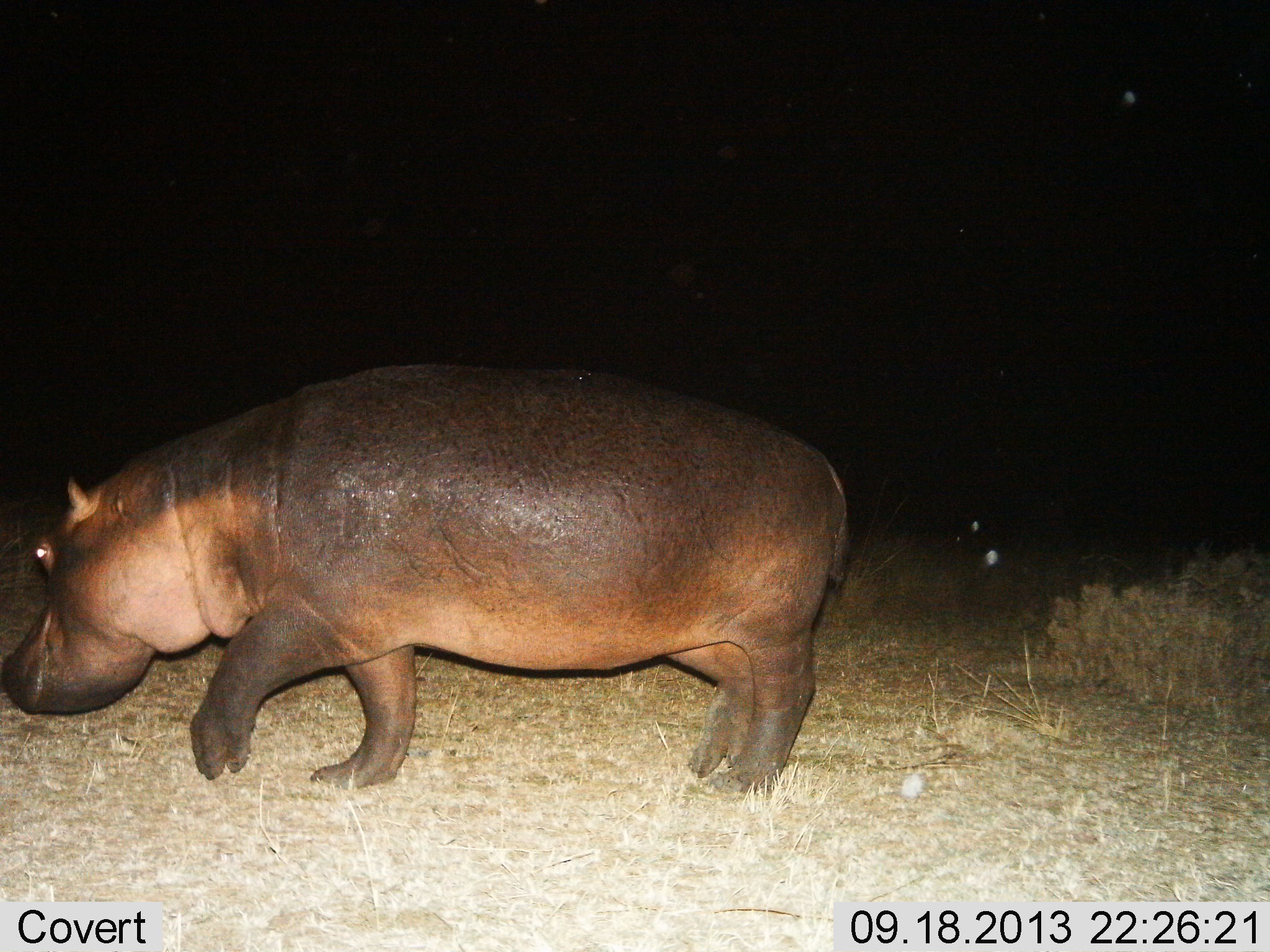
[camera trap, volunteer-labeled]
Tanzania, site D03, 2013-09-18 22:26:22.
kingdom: Animalia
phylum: Chordata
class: Mammalia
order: Artiodactyla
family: Hippopotamidae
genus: Hippopotamus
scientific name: Hippopotamus amphibius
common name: hippopotamus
Hippopotamus (Hippopotamus amphibius), count 1. Behavior (volunteer vote fractions): standing 20%, resting 0%, moving 80%, interacting 0%. Young present (vote fraction): 0%. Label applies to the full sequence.